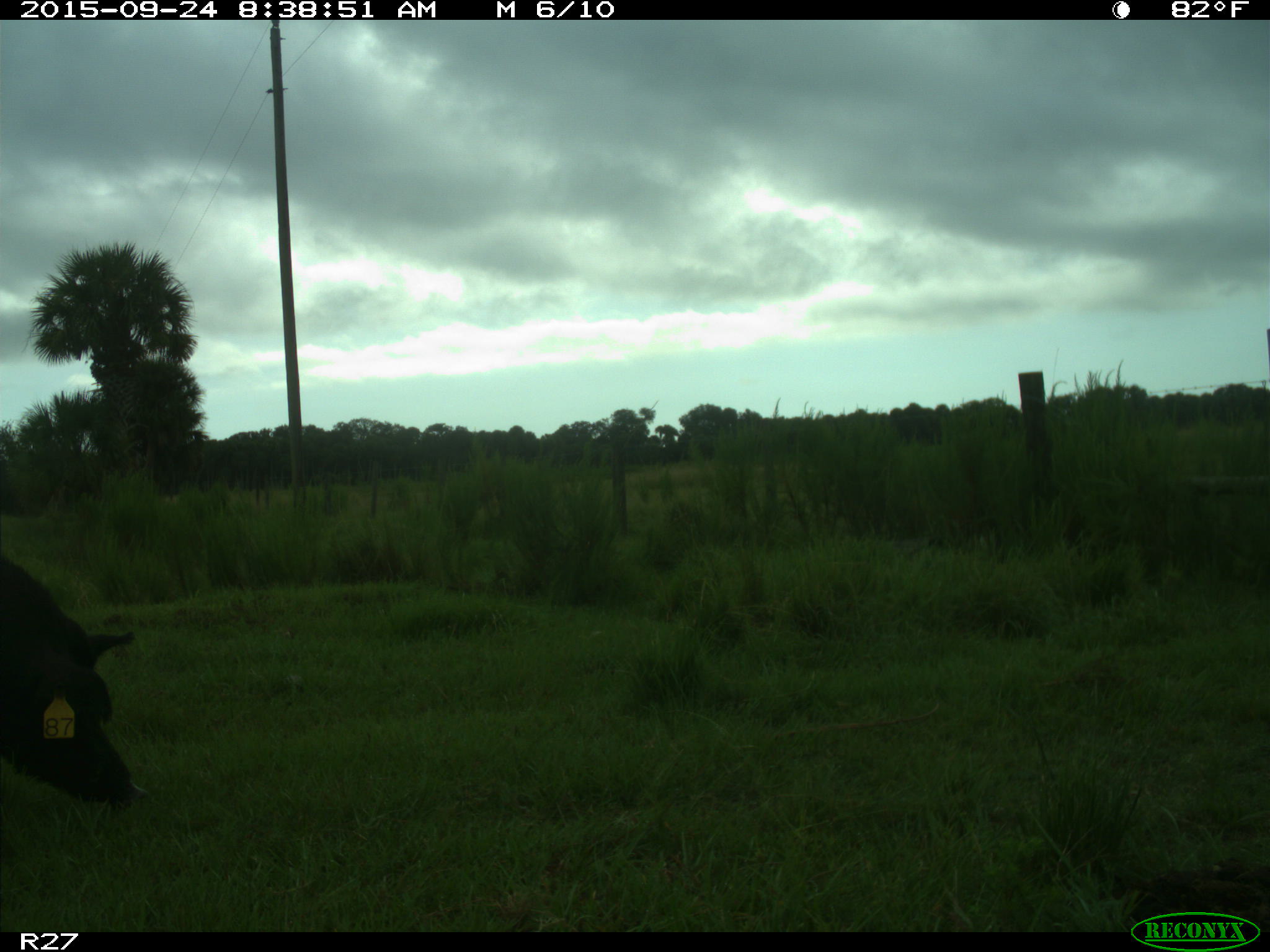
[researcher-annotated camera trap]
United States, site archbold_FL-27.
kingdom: Animalia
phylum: Chordata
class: Mammalia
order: Artiodactyla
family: Suidae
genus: Sus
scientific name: Sus scrofa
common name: wild boar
Sus scrofa (wild boar).